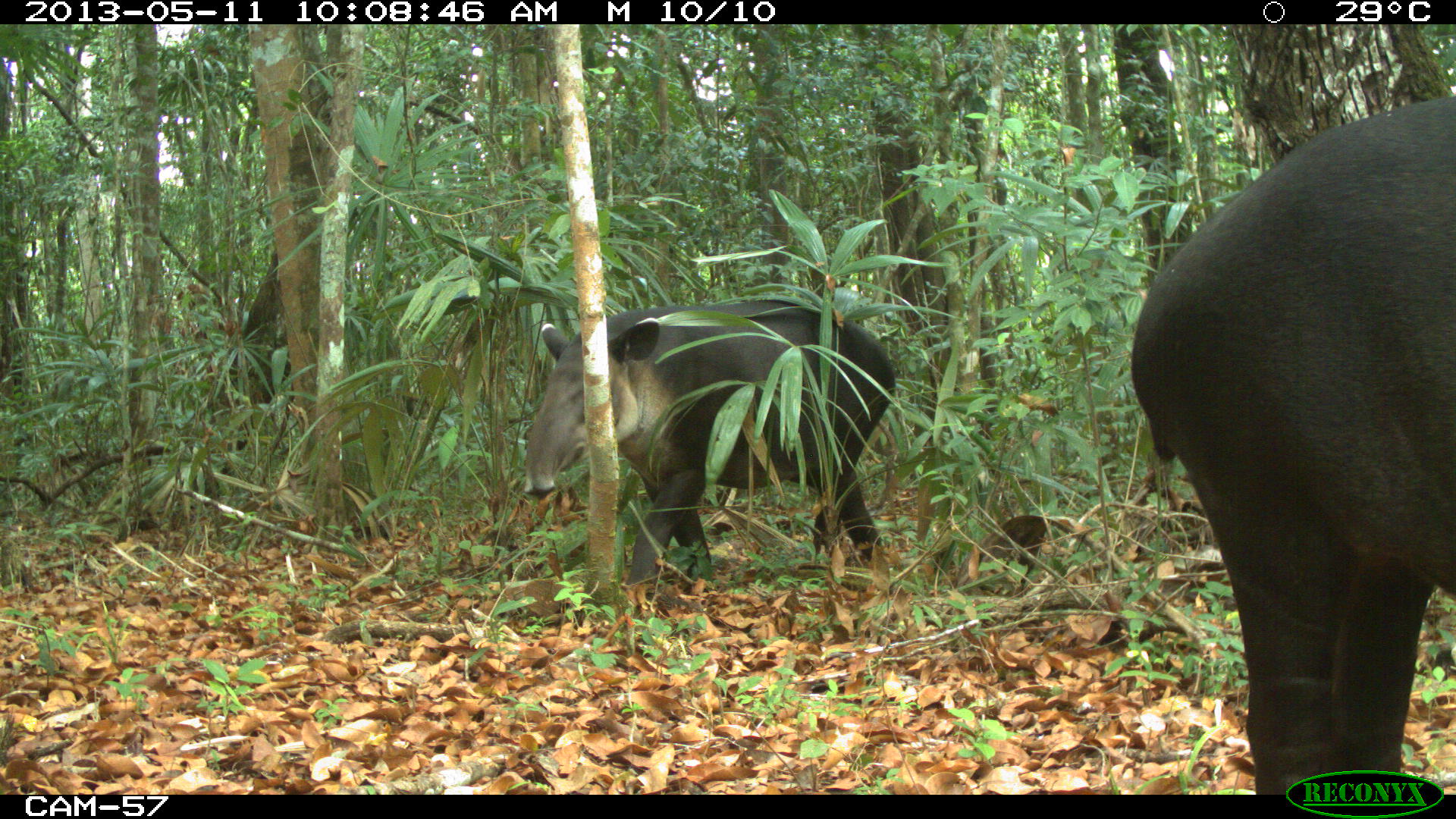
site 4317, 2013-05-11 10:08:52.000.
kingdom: Animalia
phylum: Chordata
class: Mammalia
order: Perissodactyla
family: Tapiridae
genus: Tapirus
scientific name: Tapirus bairdii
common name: baird's tapir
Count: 2.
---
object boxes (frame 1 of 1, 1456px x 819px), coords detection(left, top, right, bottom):
tapirus bairdii: detection(1130, 96, 1456, 794); detection(522, 297, 896, 591)